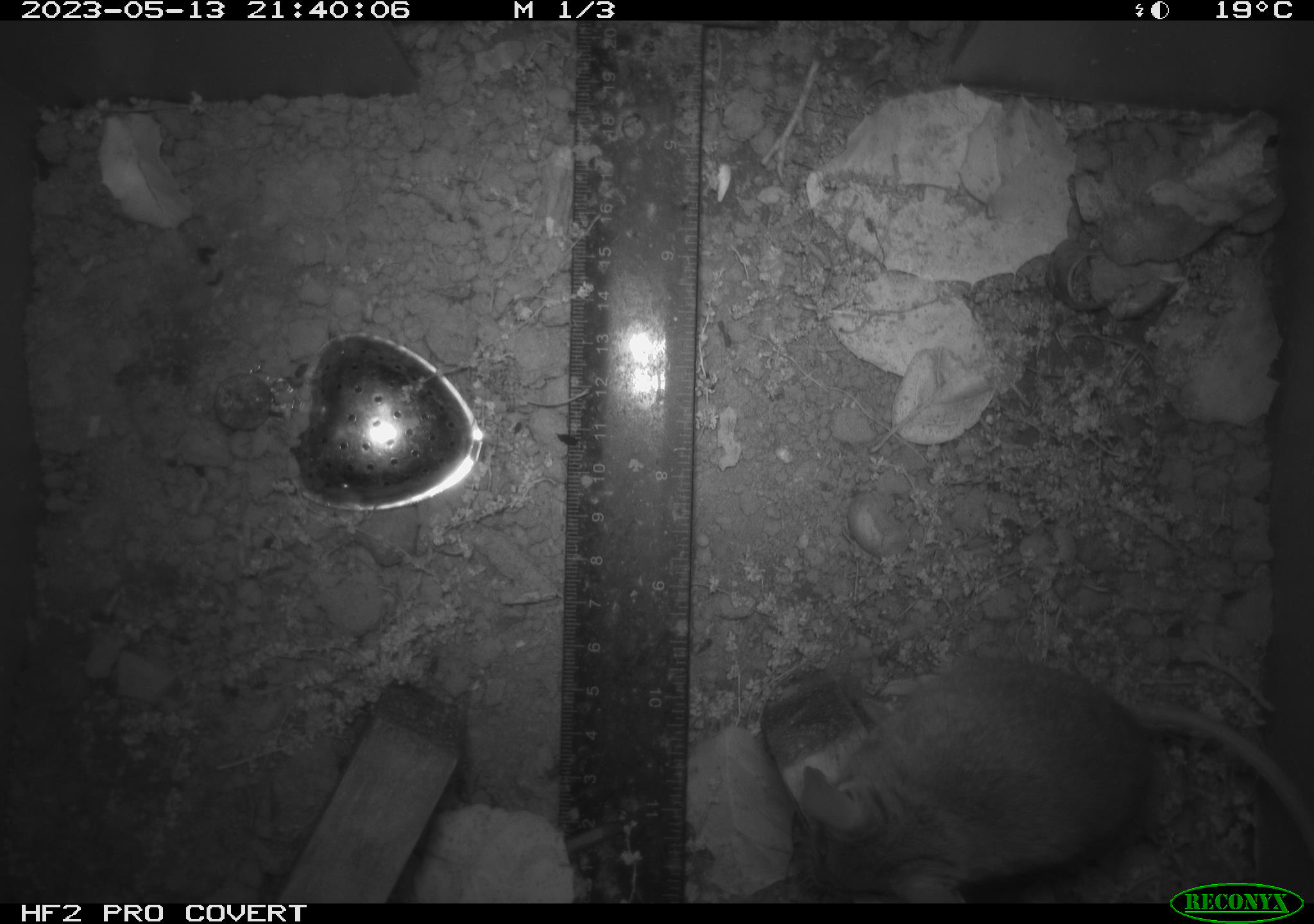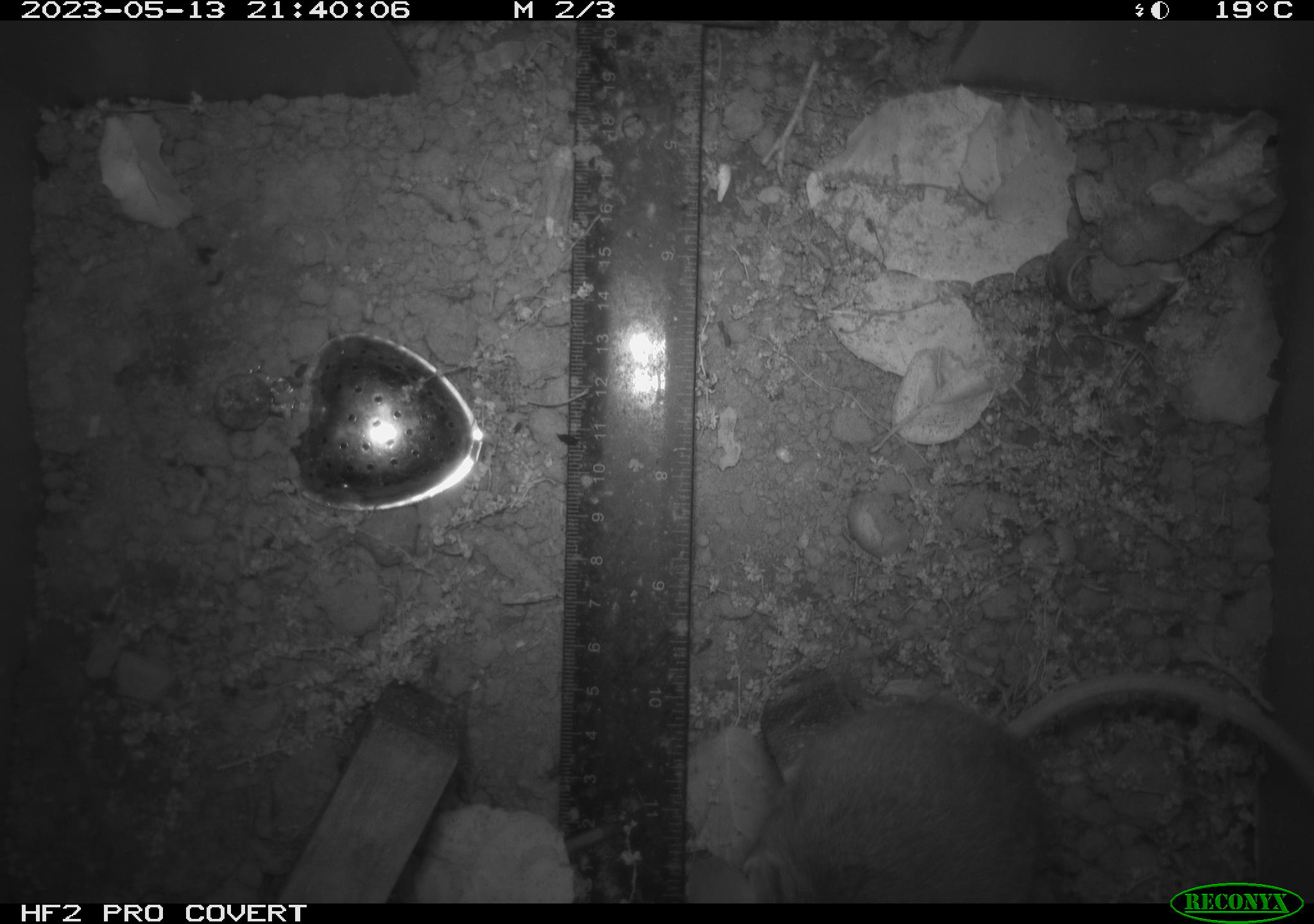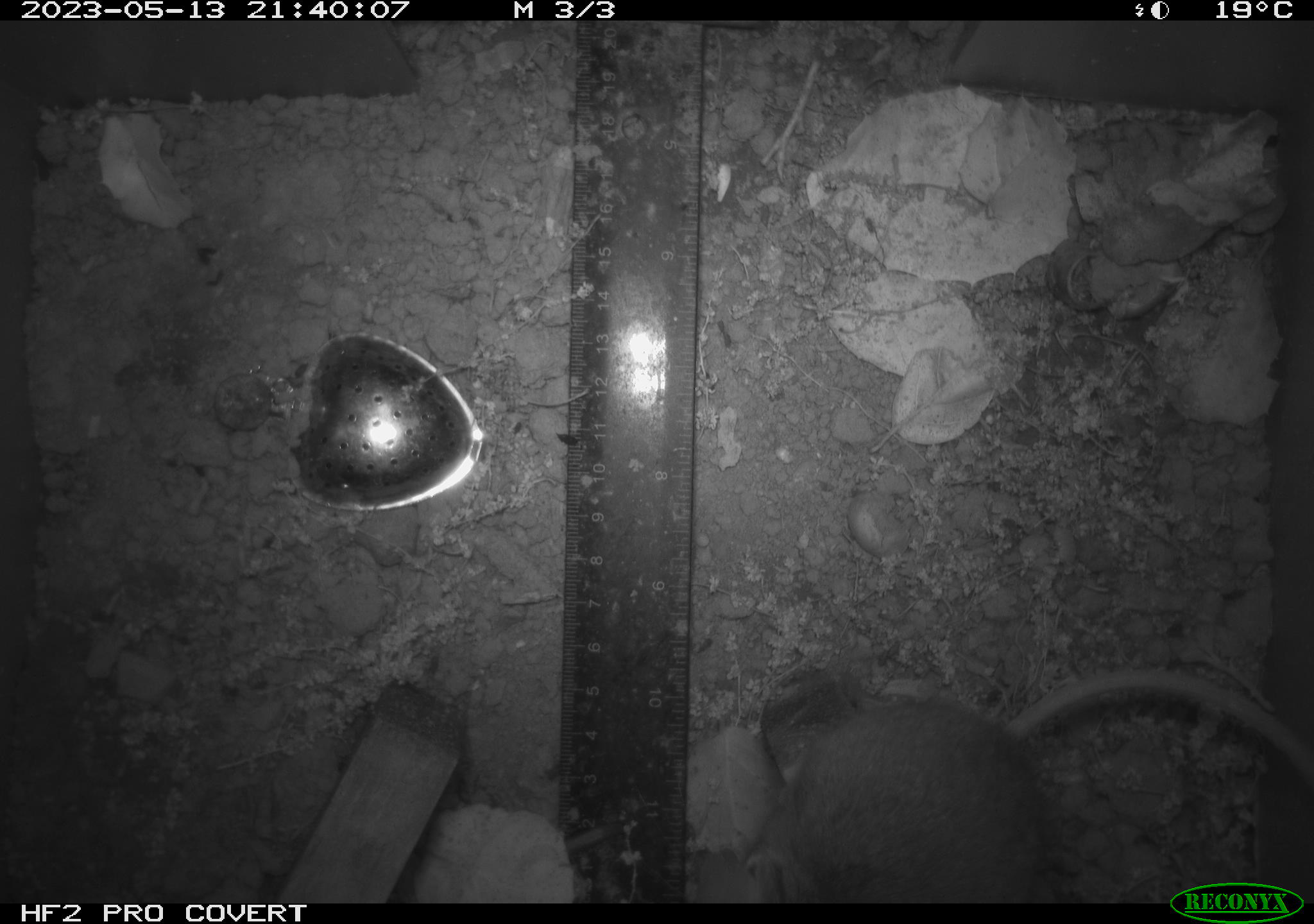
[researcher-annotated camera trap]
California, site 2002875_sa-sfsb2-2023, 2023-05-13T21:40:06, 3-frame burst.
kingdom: Animalia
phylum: Chordata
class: Mammalia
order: Rodentia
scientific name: Rodentia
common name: mouse species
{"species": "mouse species (Rodentia)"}